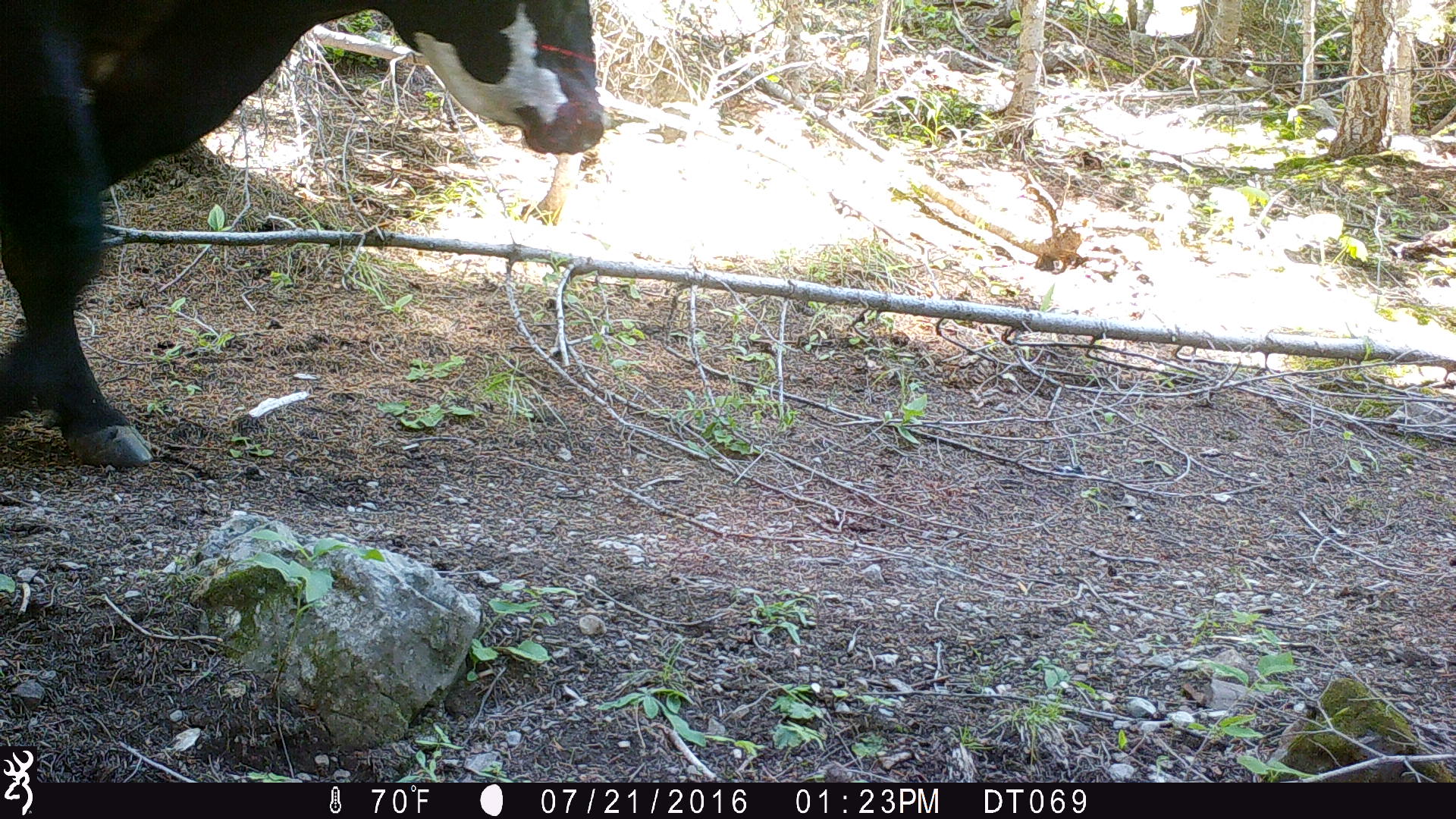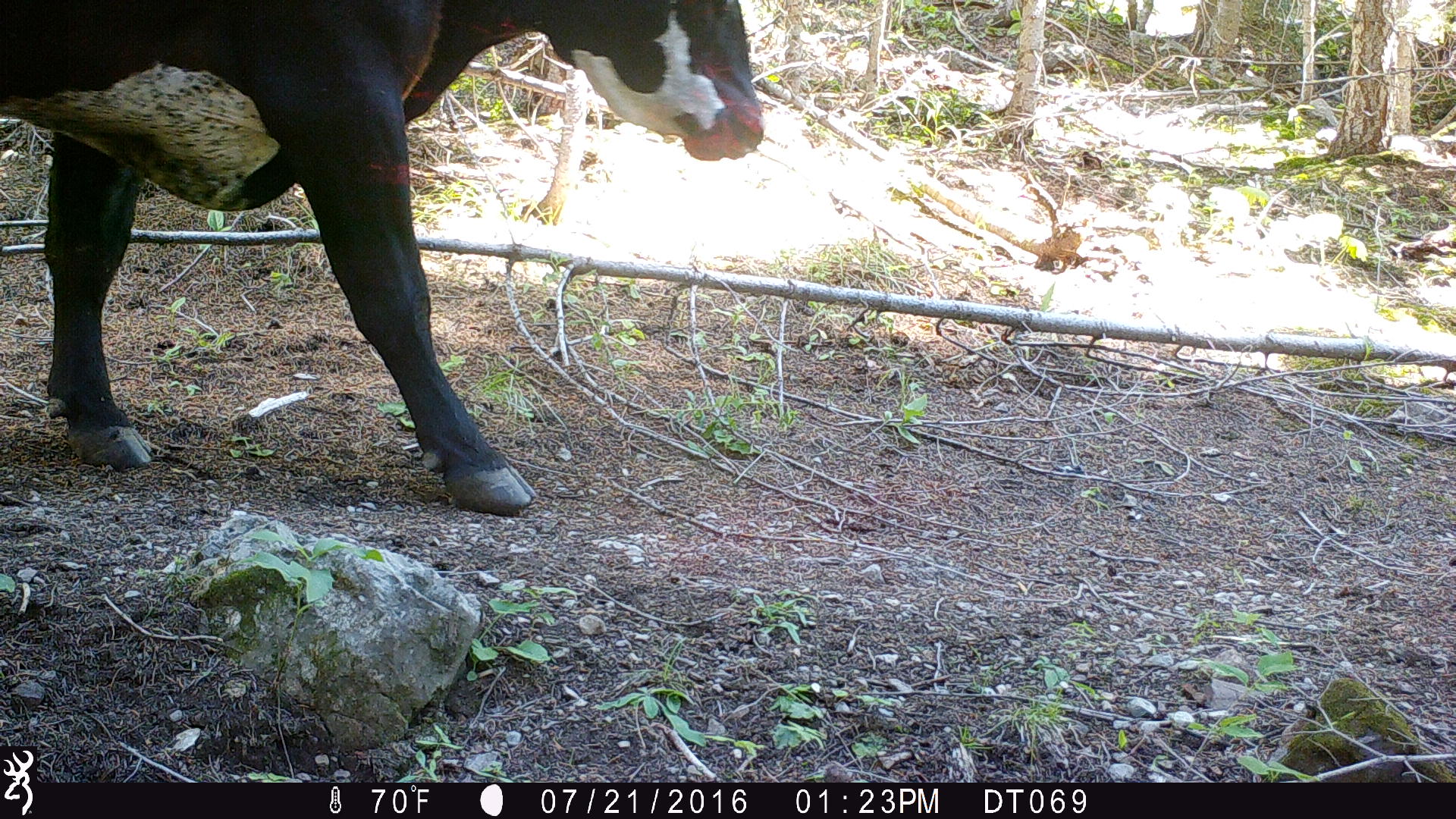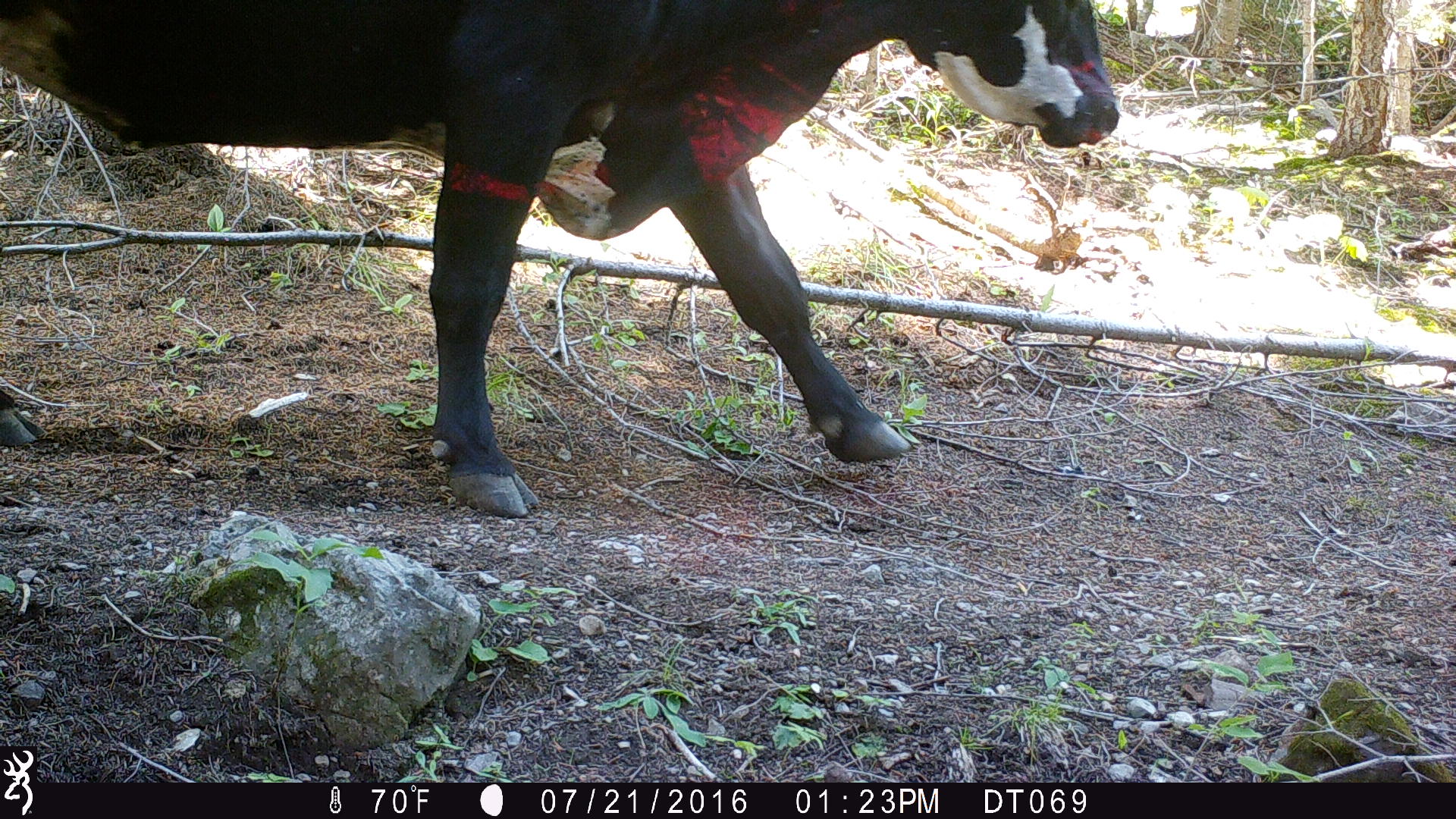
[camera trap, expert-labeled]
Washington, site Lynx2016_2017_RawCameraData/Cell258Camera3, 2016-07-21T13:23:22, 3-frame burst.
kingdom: Animalia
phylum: Chordata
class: Mammalia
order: Artiodactyla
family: Bovidae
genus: Bos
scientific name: Bos taurus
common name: domestic cattle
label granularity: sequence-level